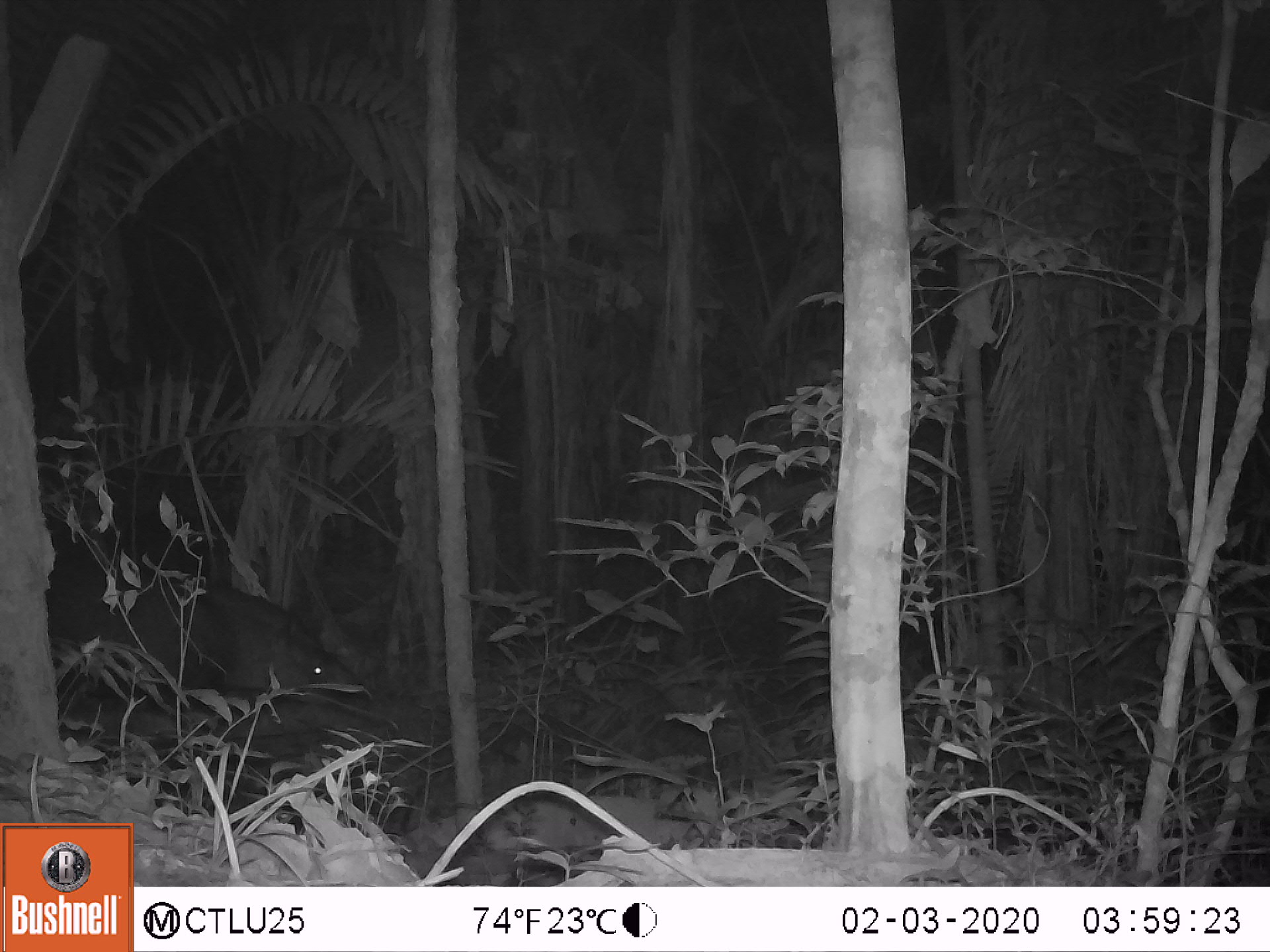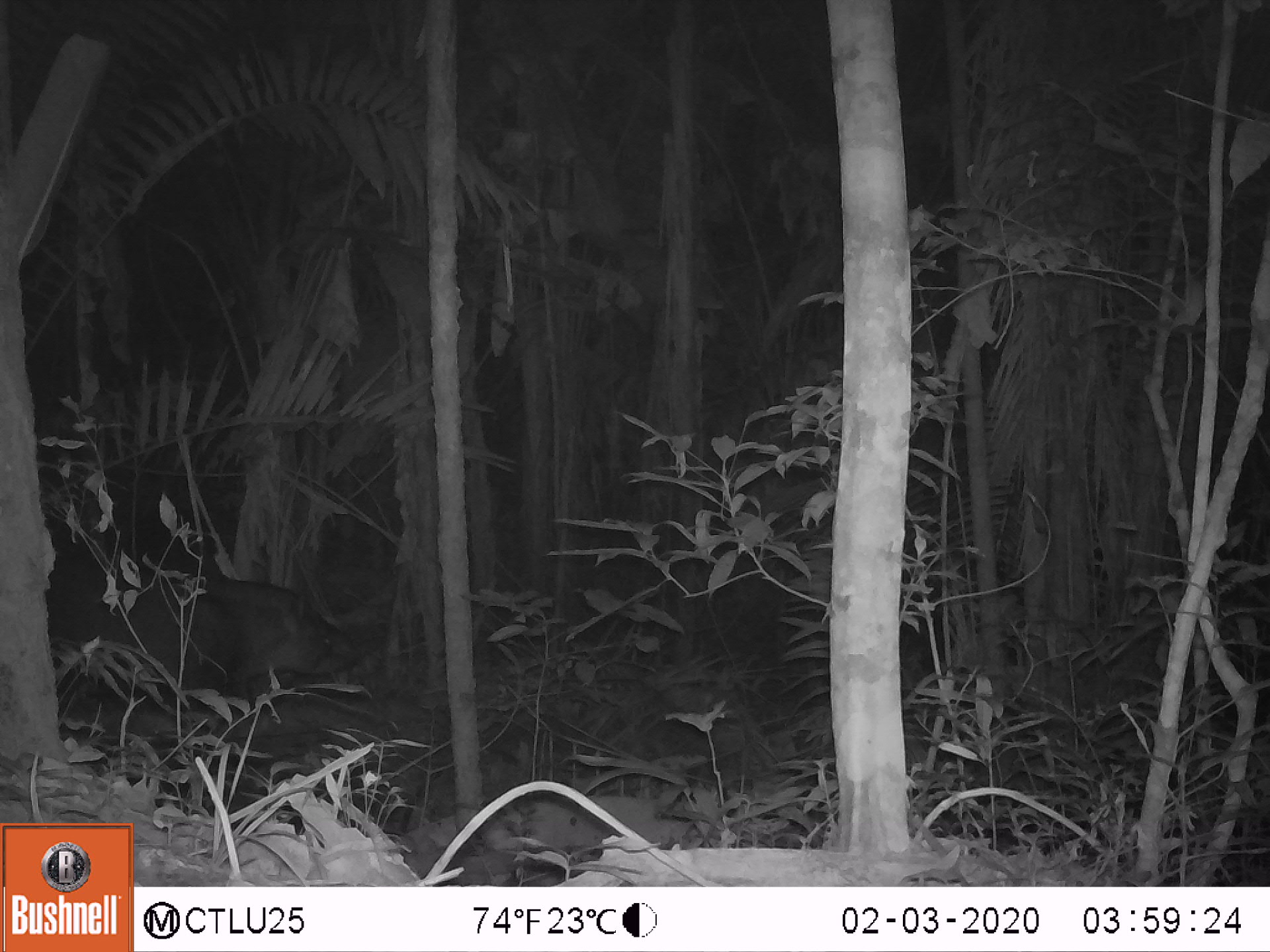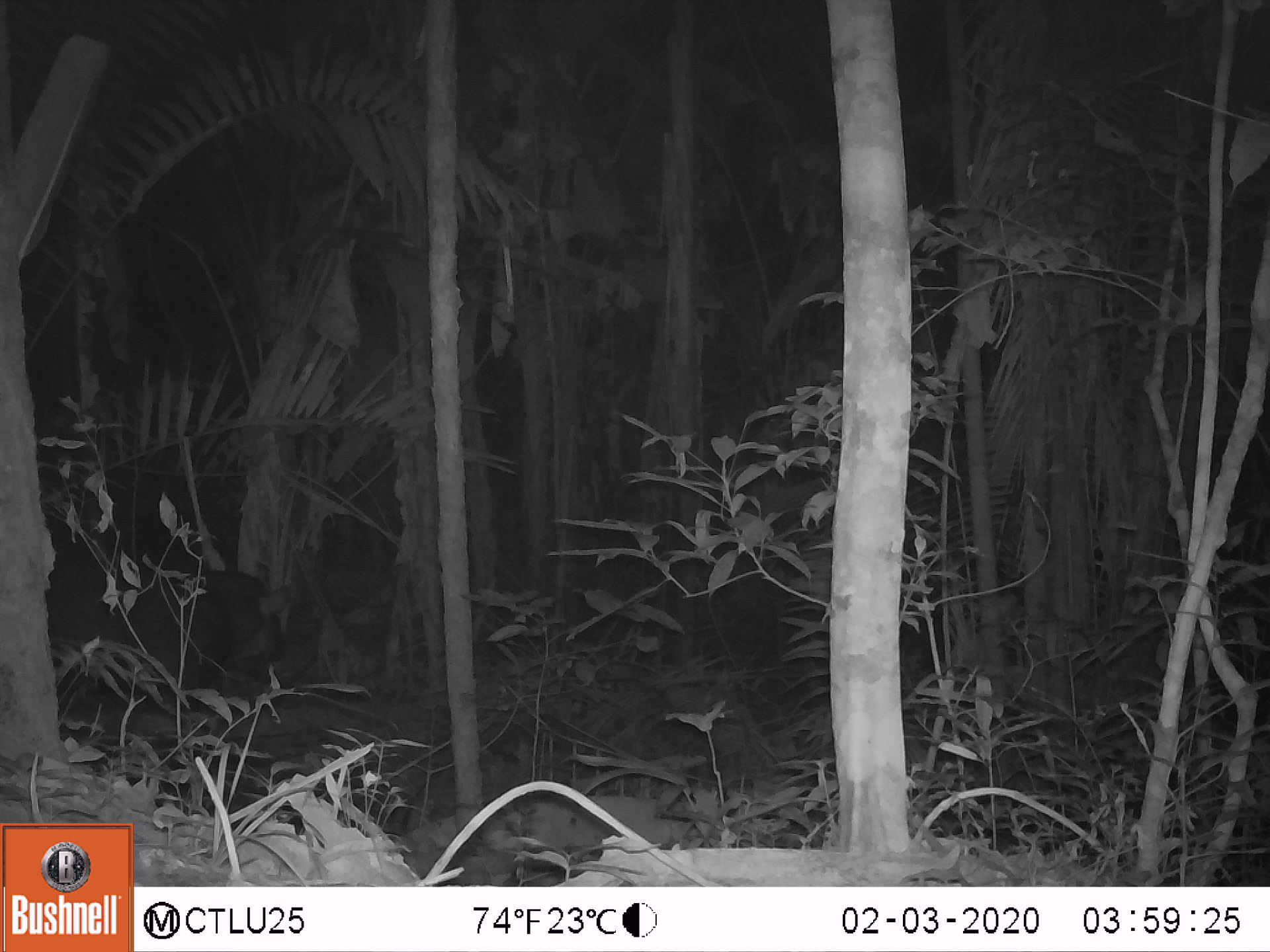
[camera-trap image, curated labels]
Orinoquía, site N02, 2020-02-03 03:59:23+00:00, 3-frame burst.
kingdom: Animalia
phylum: Chordata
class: Mammalia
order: Perissodactyla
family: Tapiridae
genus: Tapirus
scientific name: Tapirus terrestris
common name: lowland tapir